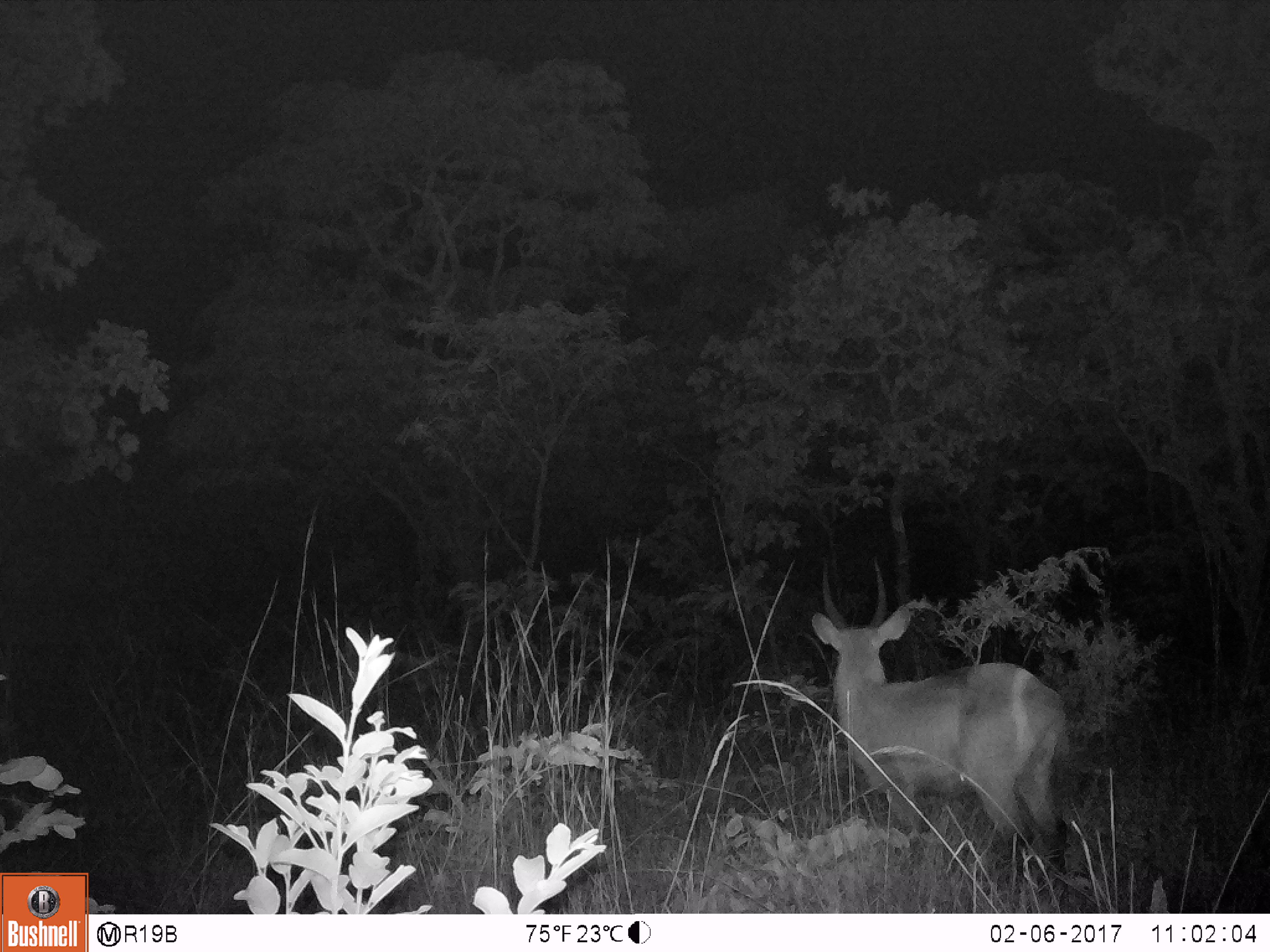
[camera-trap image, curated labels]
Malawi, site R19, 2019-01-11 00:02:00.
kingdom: Animalia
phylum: Chordata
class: Mammalia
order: Artiodactyla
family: Bovidae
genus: Kobus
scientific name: Kobus ellipsiprymnus ellipsiprymnus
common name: common waterbuck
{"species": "common waterbuck (Kobus ellipsiprymnus ellipsiprymnus)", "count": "1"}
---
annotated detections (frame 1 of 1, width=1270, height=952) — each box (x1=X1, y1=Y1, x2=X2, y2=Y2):
common waterbuck: (x1=803, y1=544, x2=1088, y2=901)